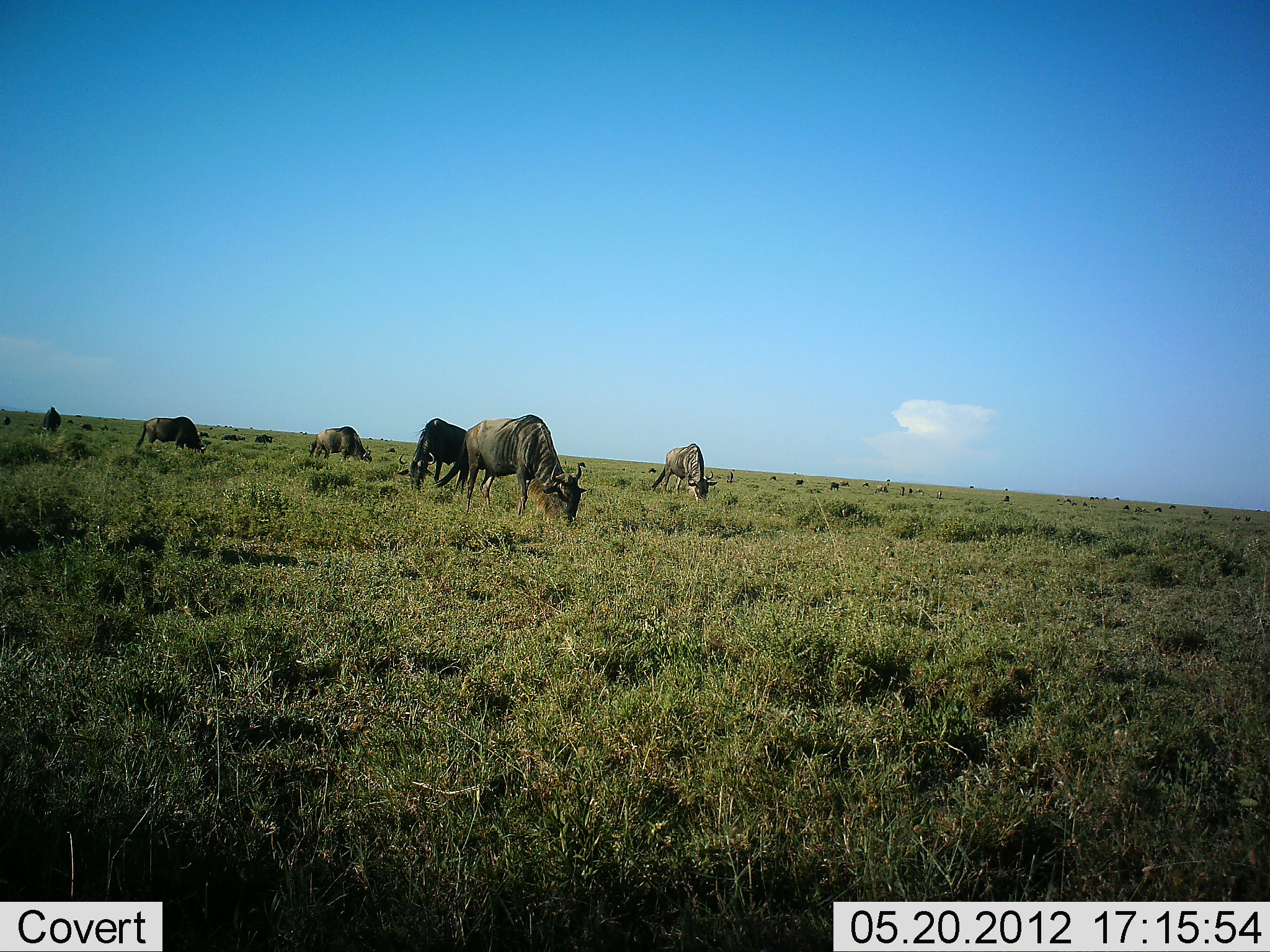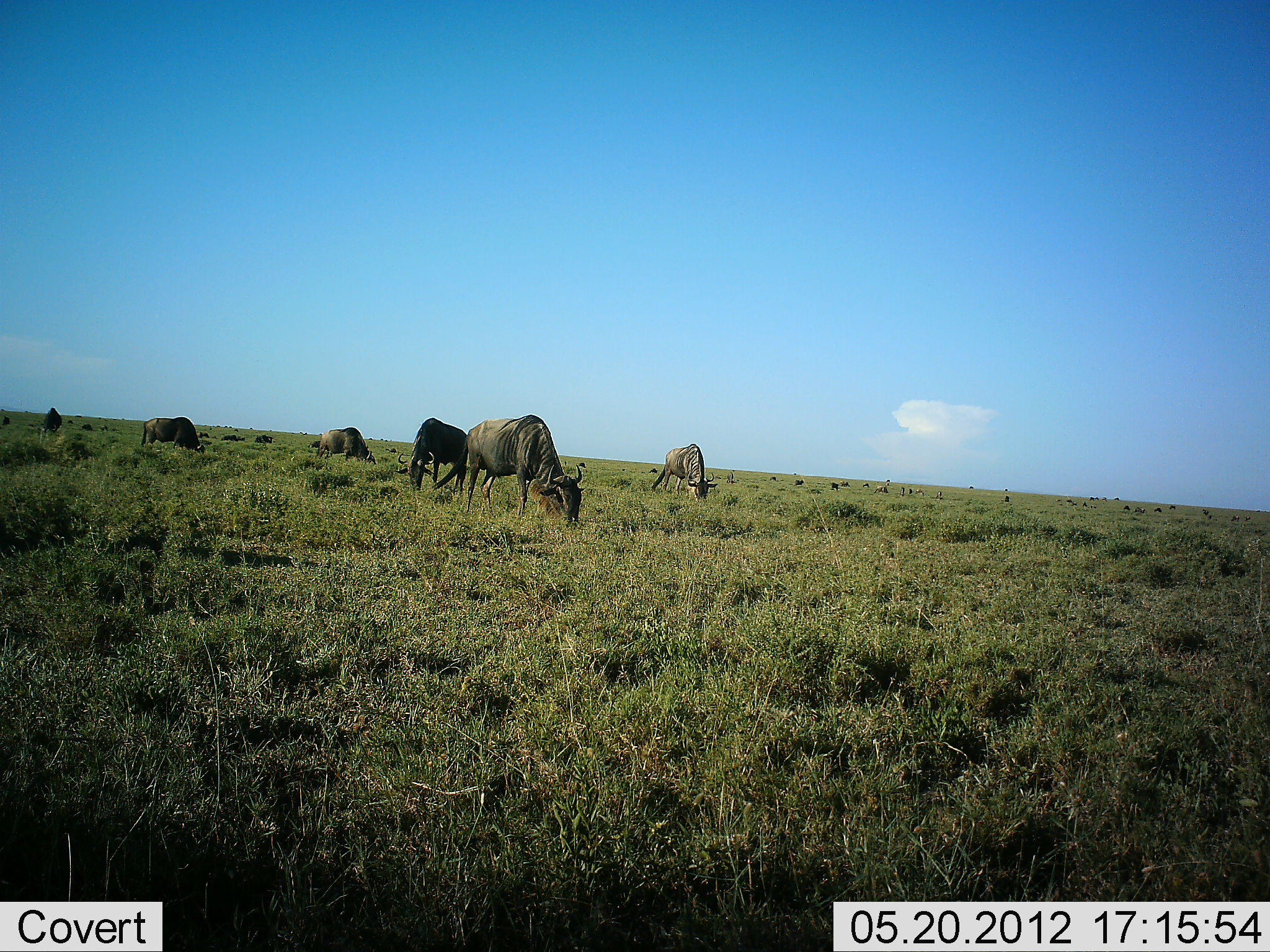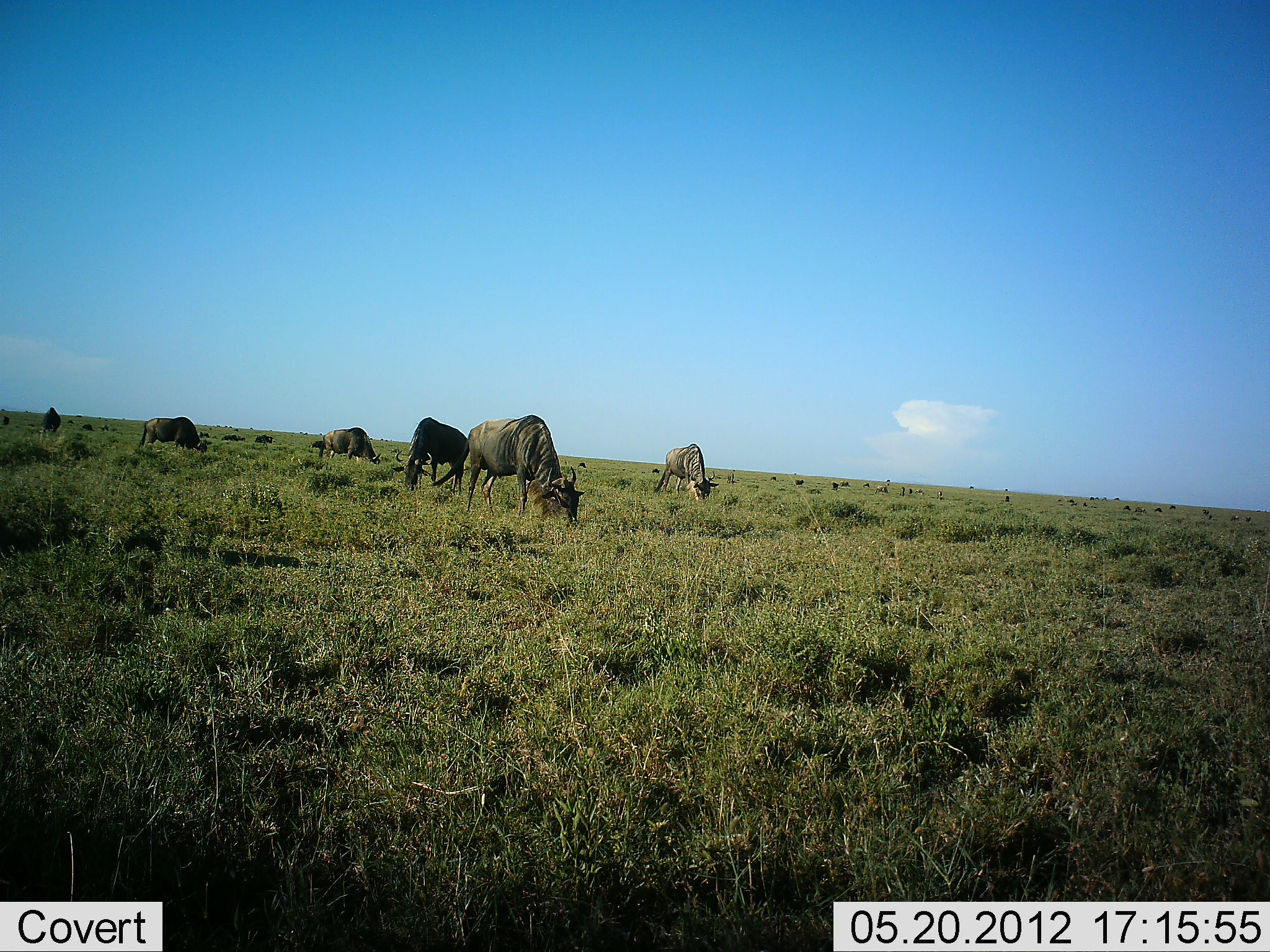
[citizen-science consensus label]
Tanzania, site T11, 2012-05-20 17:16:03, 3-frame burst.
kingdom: Animalia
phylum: Chordata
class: Mammalia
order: Artiodactyla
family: Bovidae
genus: Connochaetes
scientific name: Connochaetes taurinus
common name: blue wildebeest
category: wildebeest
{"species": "wildebeest (blue wildebeest) (Connochaetes taurinus)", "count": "6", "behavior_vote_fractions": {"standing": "30%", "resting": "0%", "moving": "10%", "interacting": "0%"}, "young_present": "0%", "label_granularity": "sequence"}